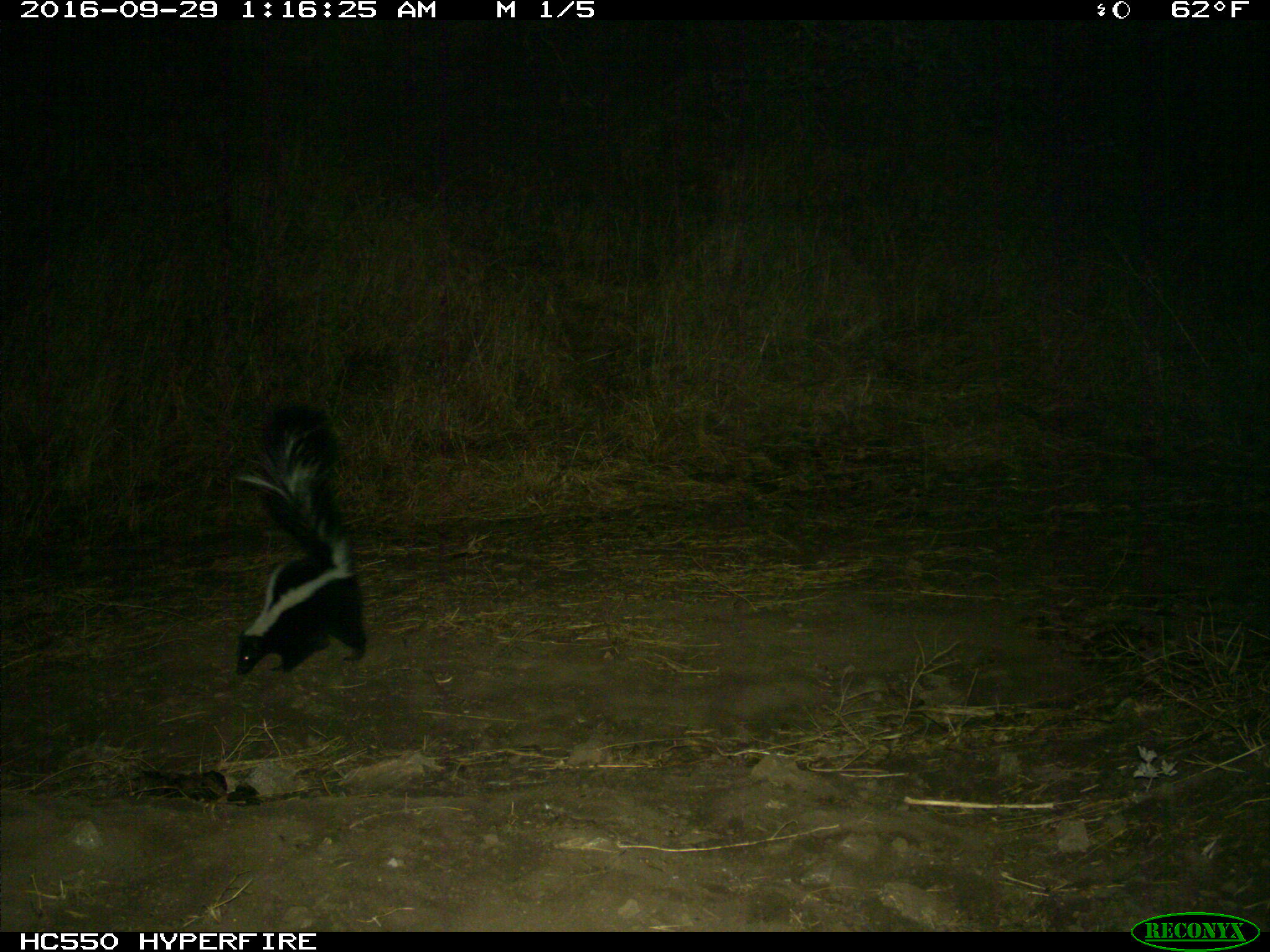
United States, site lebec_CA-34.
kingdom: Animalia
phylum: Chordata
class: Mammalia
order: Carnivora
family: Mephitidae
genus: Mephitis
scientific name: Mephitis mephitis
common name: striped skunk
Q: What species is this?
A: Mephitis mephitis (striped skunk).